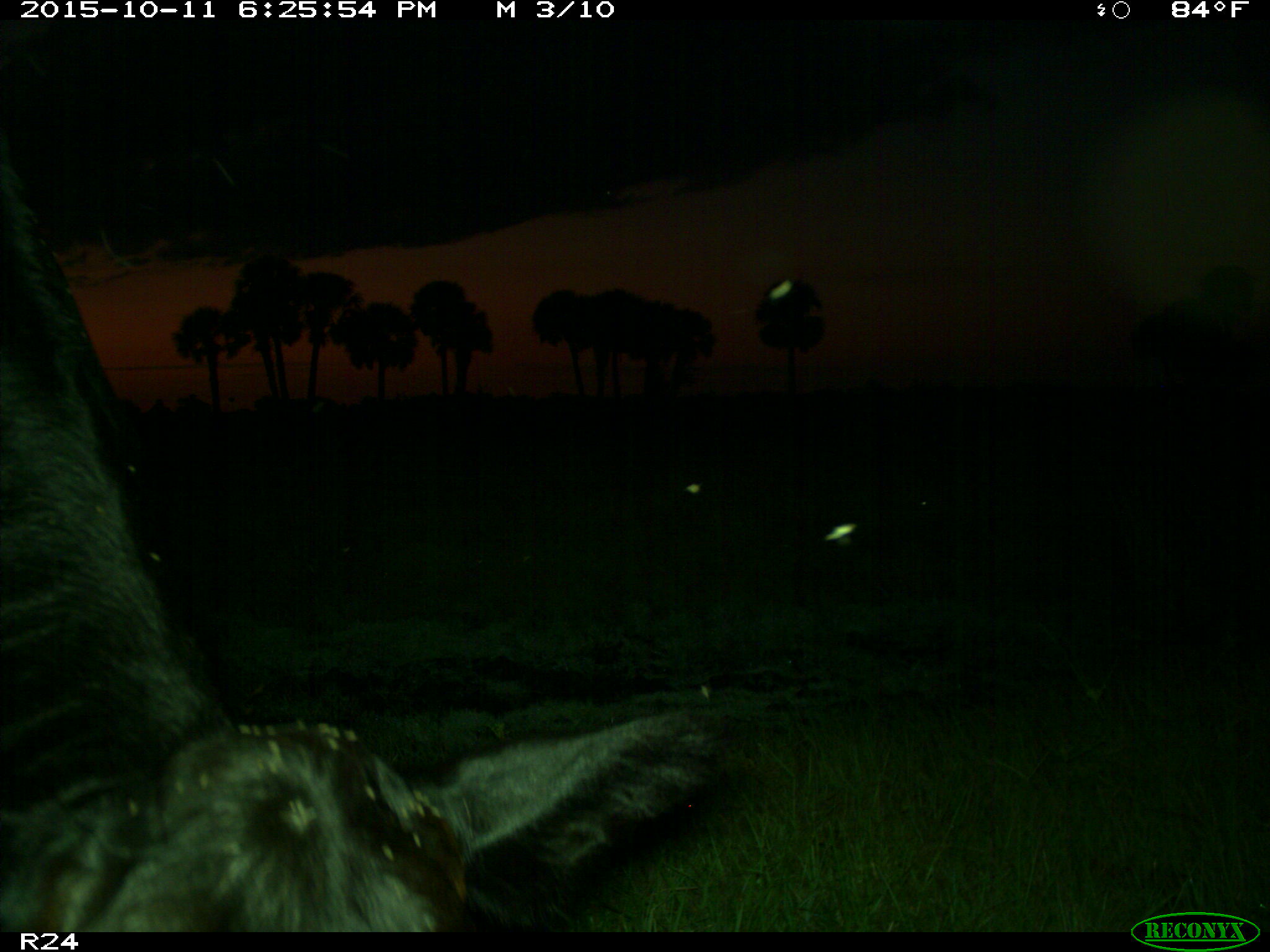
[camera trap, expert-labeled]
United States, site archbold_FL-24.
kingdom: Animalia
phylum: Chordata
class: Mammalia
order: Artiodactyla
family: Bovidae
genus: Bos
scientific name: Bos taurus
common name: domestic cow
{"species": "Bos taurus (domestic cow)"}